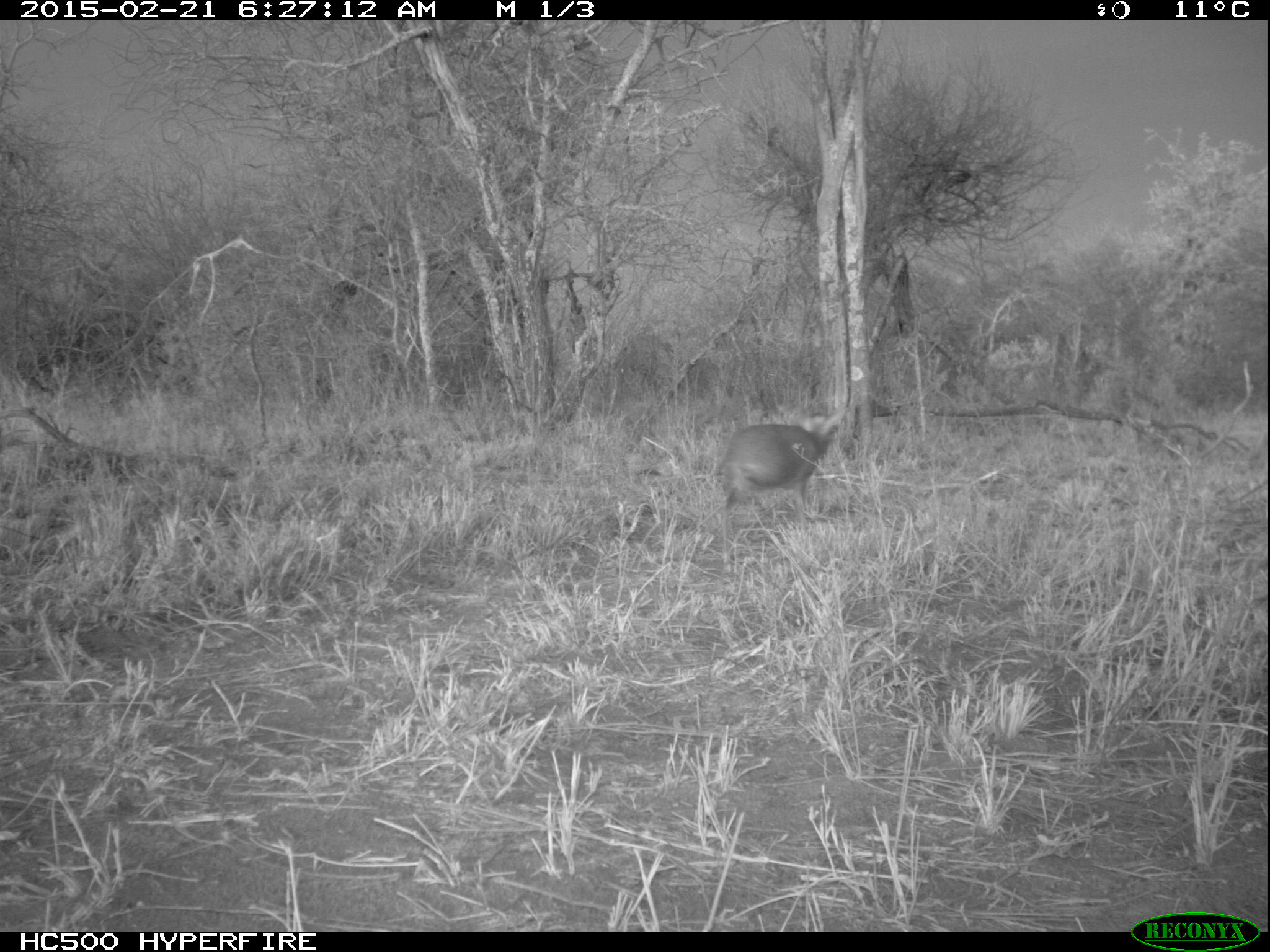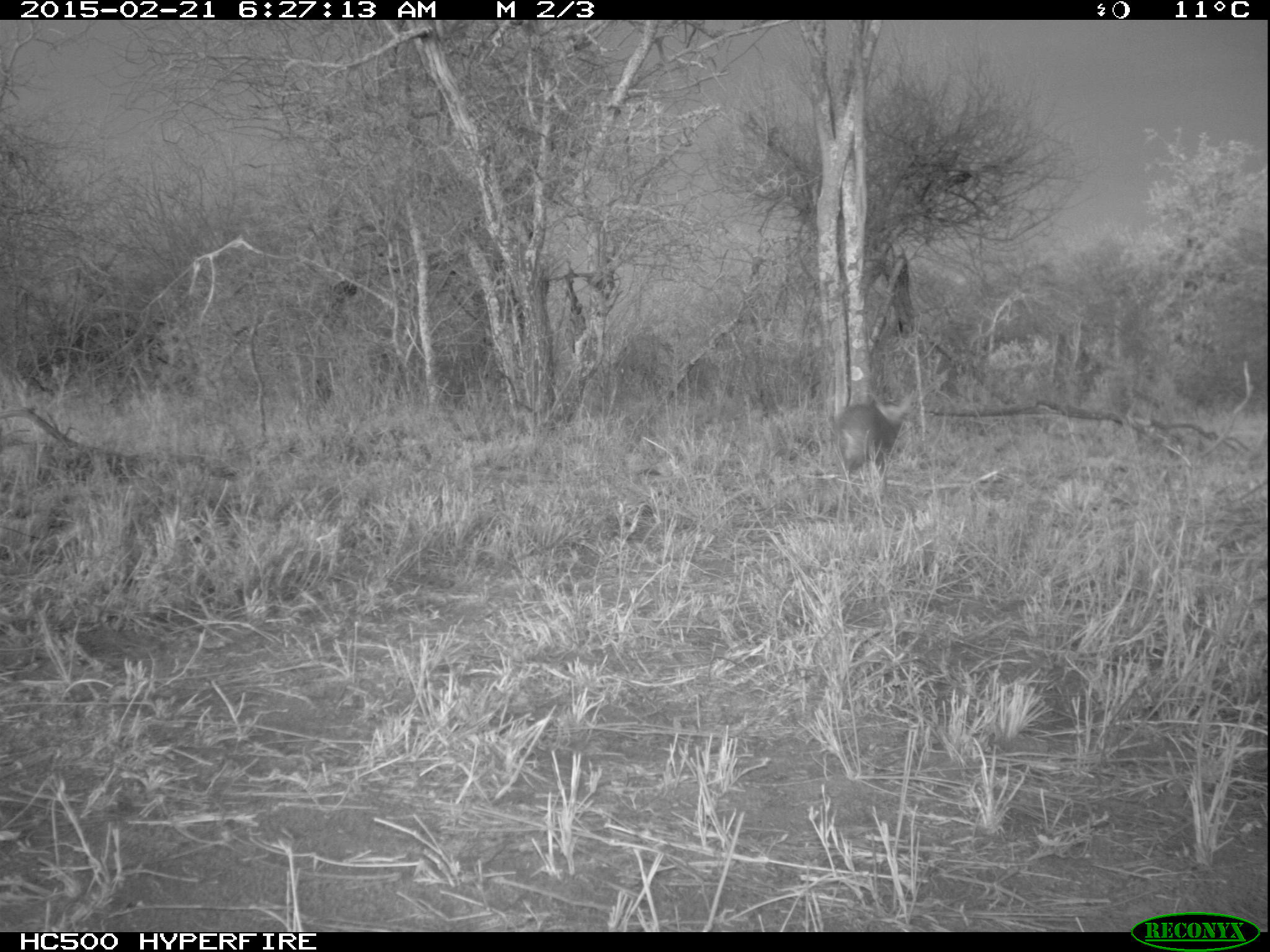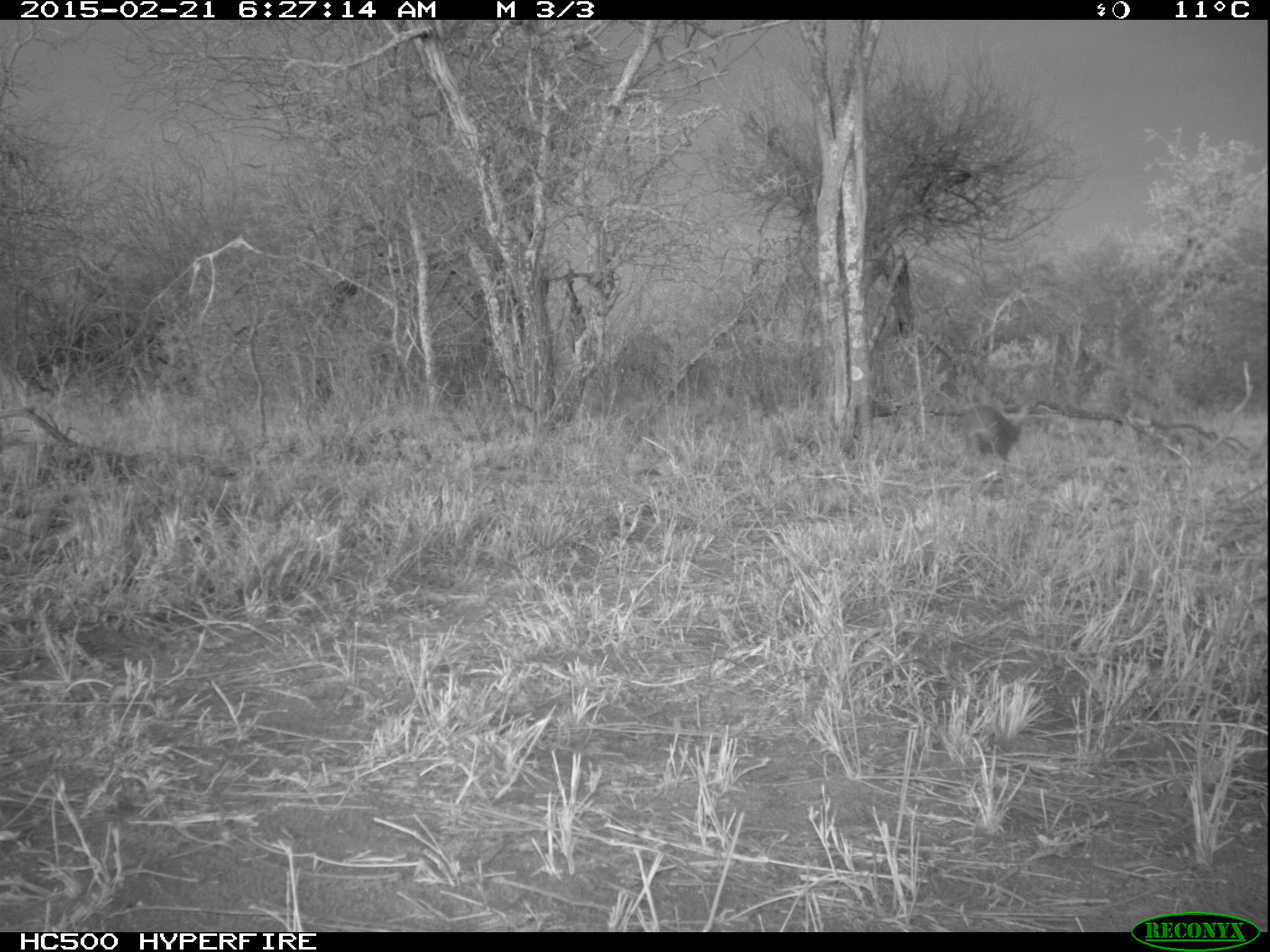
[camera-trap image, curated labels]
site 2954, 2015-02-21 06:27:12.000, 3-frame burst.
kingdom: Animalia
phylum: Chordata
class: Mammalia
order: Artiodactyla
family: Bovidae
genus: Madoqua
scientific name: Madoqua guentheri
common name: günther's dik-dik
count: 1